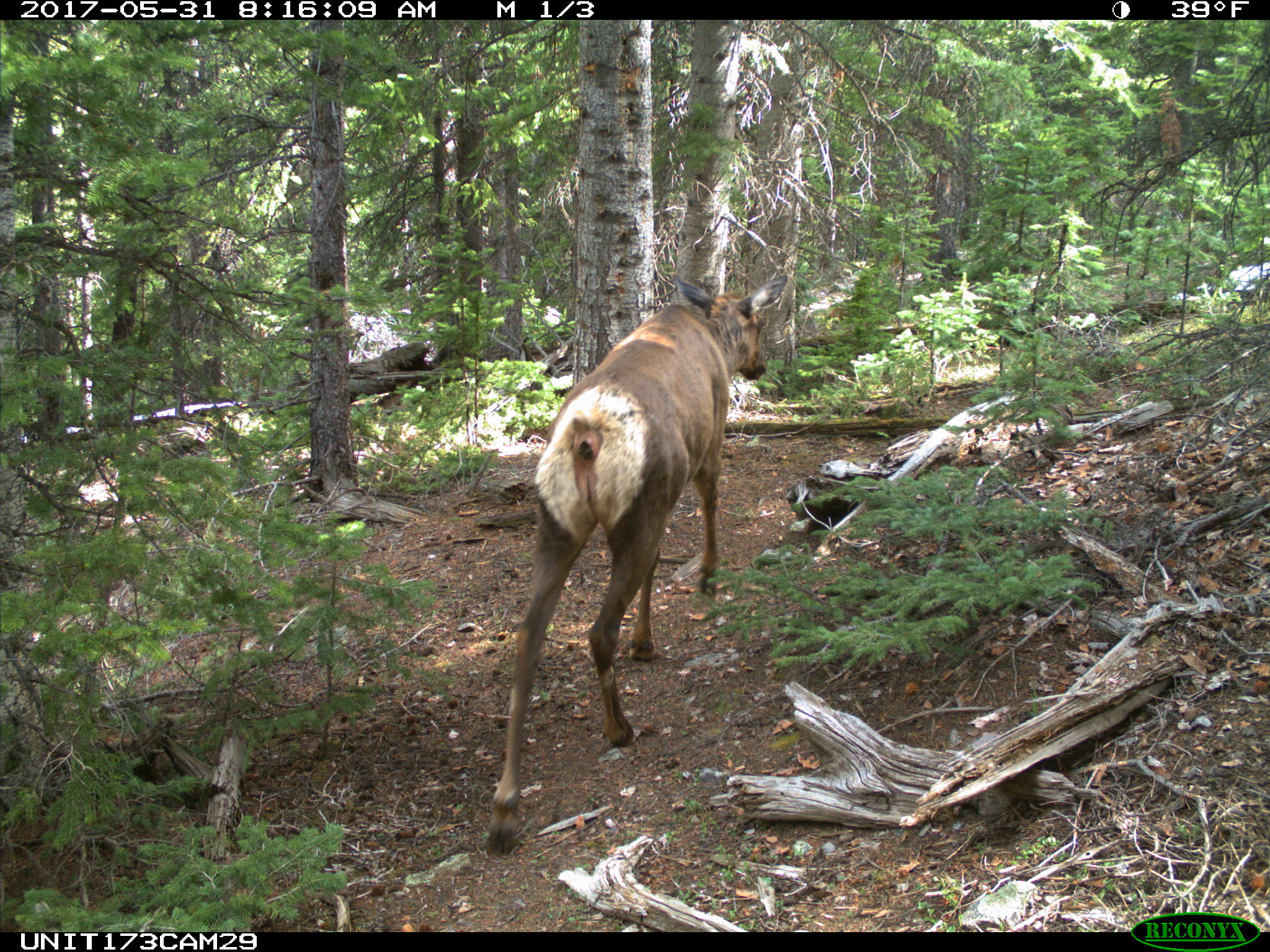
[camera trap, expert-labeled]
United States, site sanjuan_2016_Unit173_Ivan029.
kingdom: Animalia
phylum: Chordata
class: Mammalia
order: Artiodactyla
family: Cervidae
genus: Cervus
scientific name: Cervus elaphus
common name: red deer